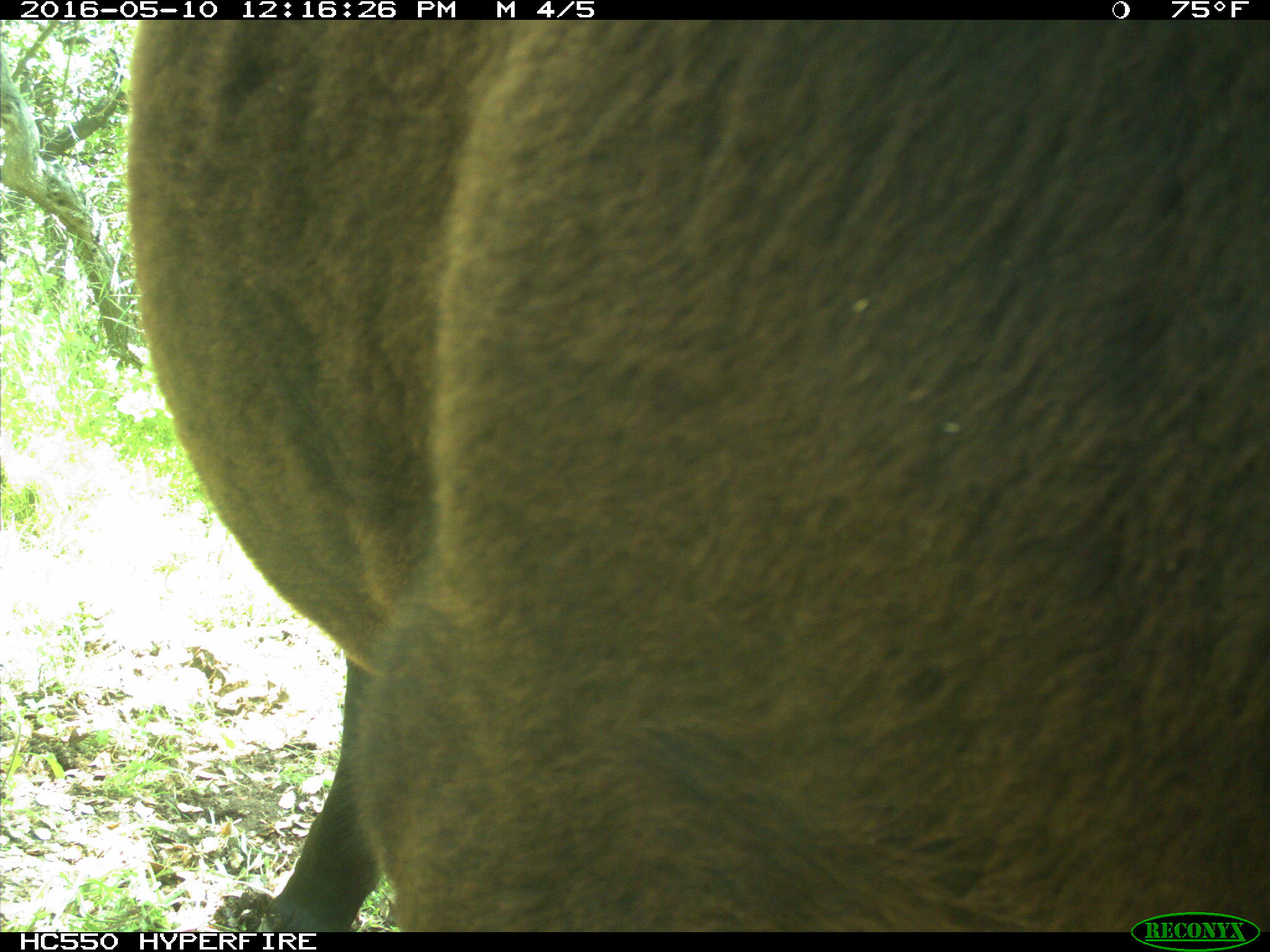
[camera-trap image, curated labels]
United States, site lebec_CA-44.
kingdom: Animalia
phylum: Chordata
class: Mammalia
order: Artiodactyla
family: Bovidae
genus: Bos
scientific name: Bos taurus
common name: domestic cow